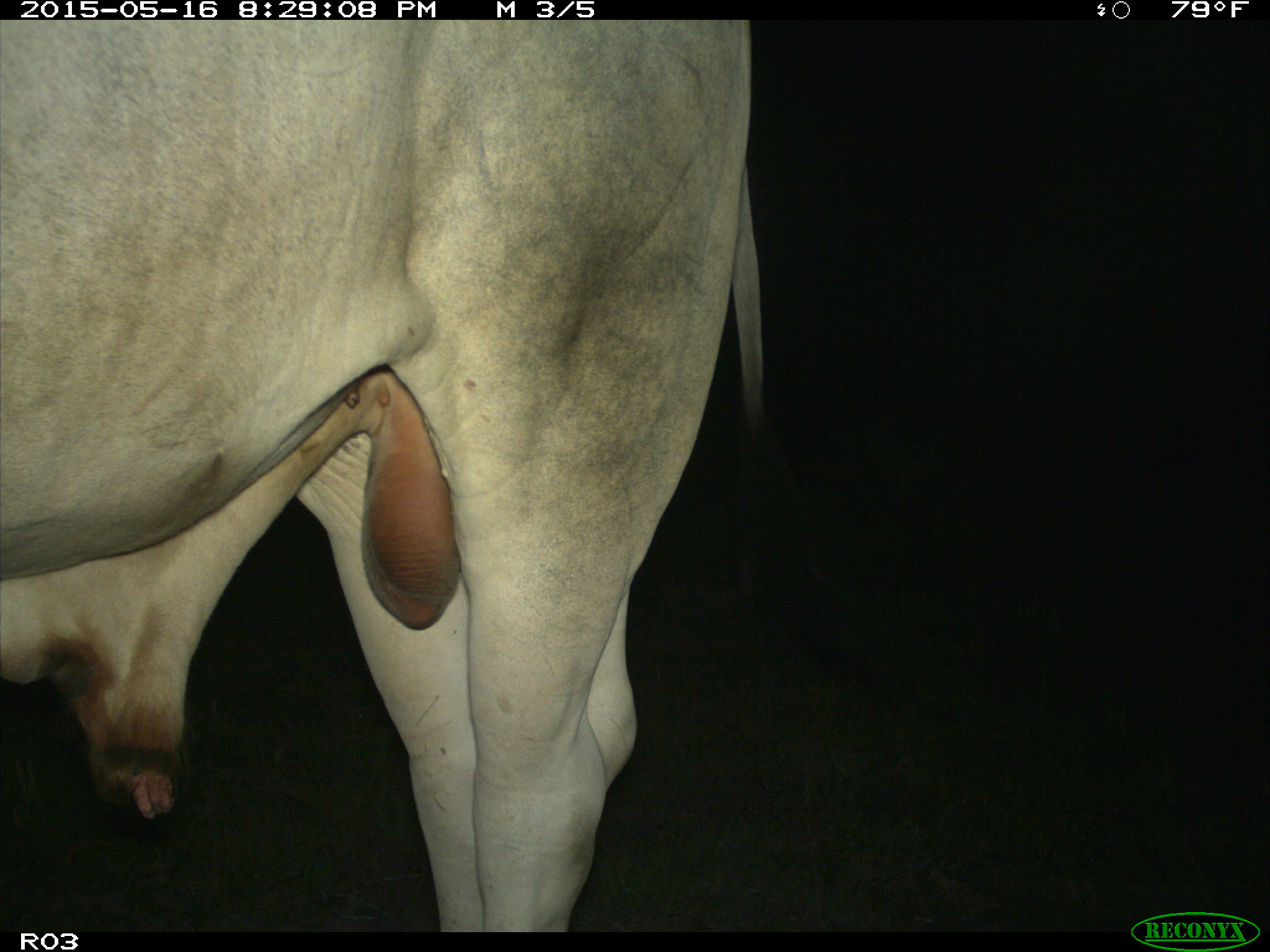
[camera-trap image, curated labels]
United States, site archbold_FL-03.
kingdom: Animalia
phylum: Chordata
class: Mammalia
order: Artiodactyla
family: Bovidae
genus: Bos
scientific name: Bos taurus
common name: domestic cow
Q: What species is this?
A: Bos taurus (domestic cow).